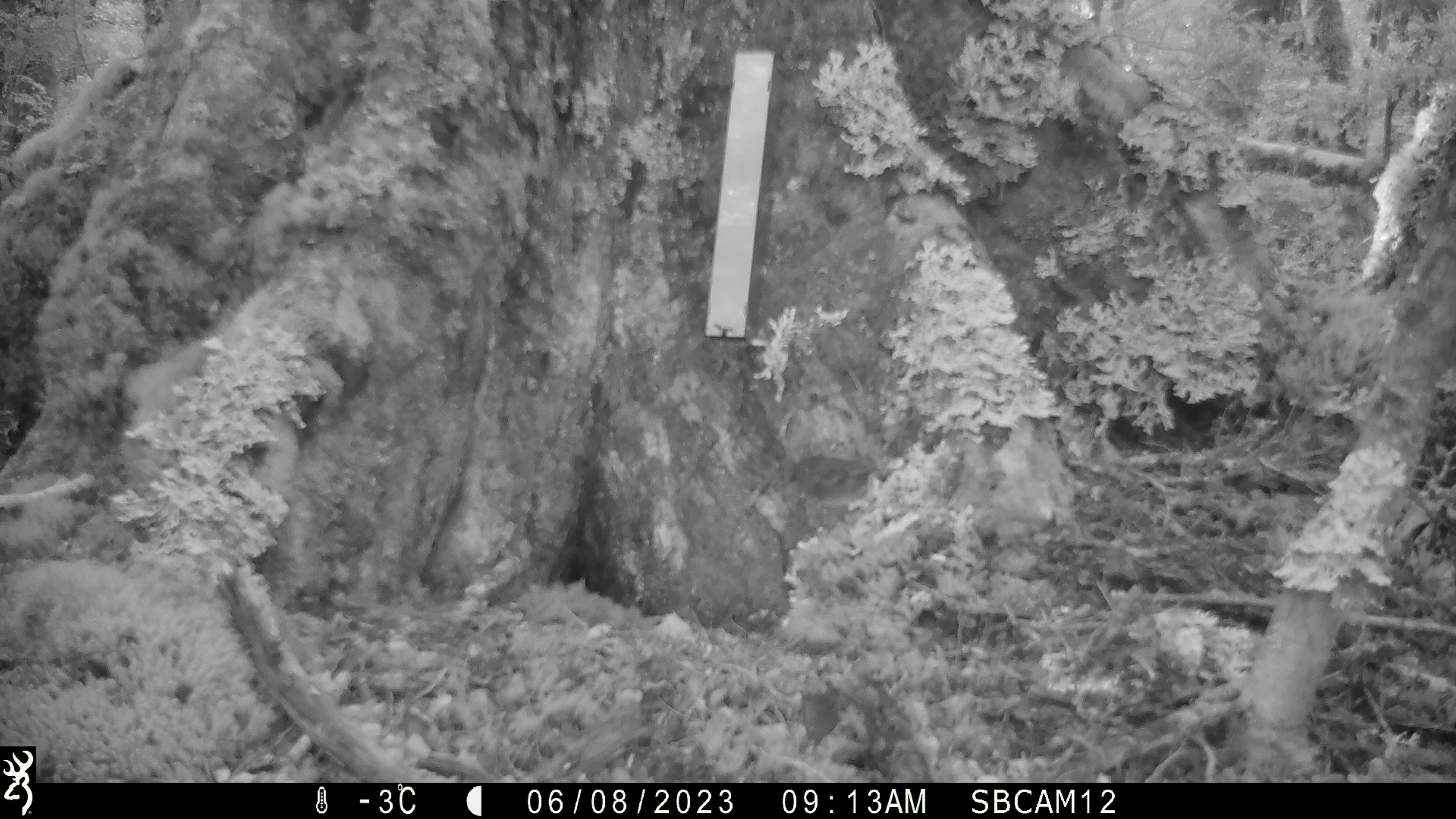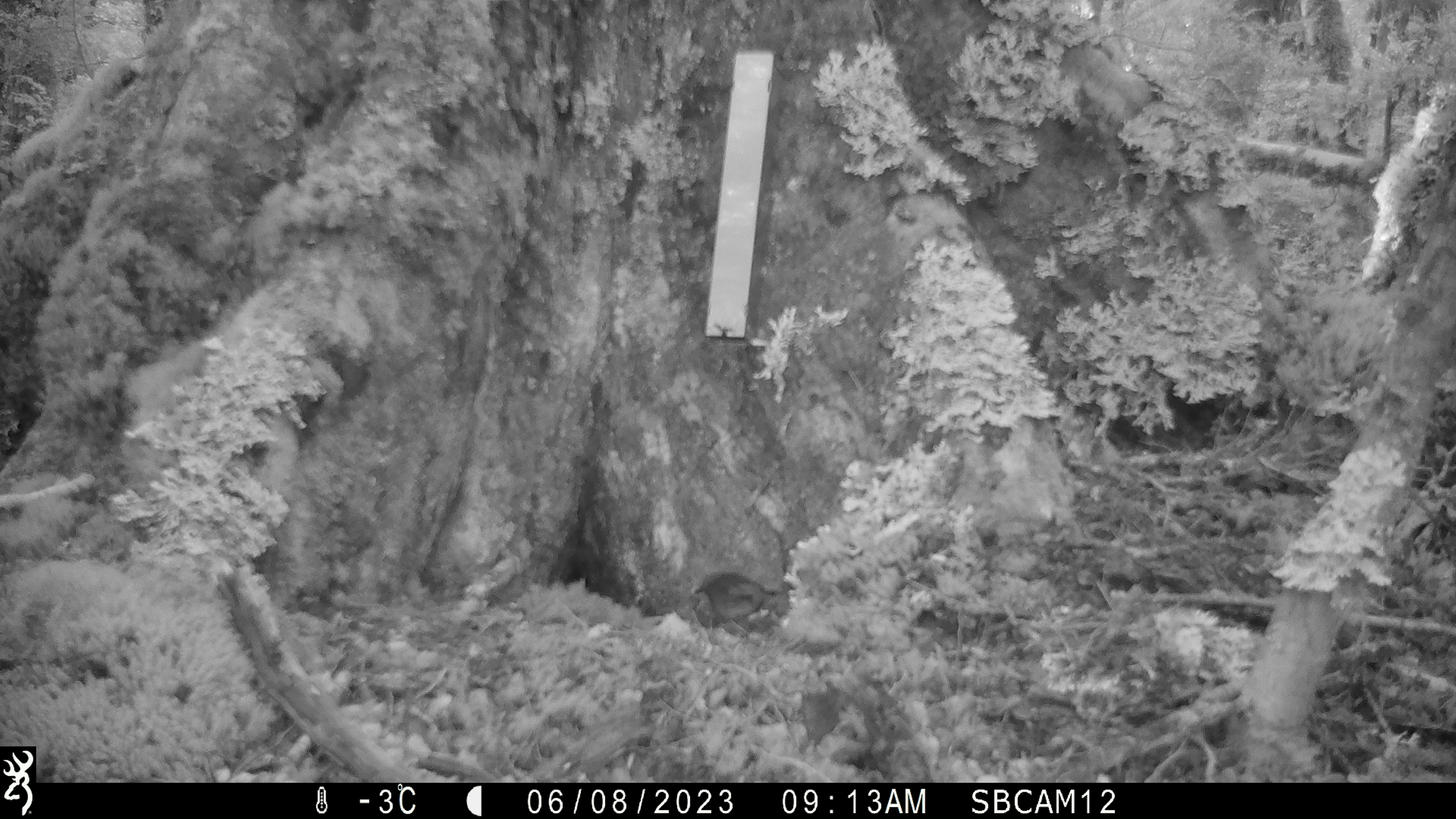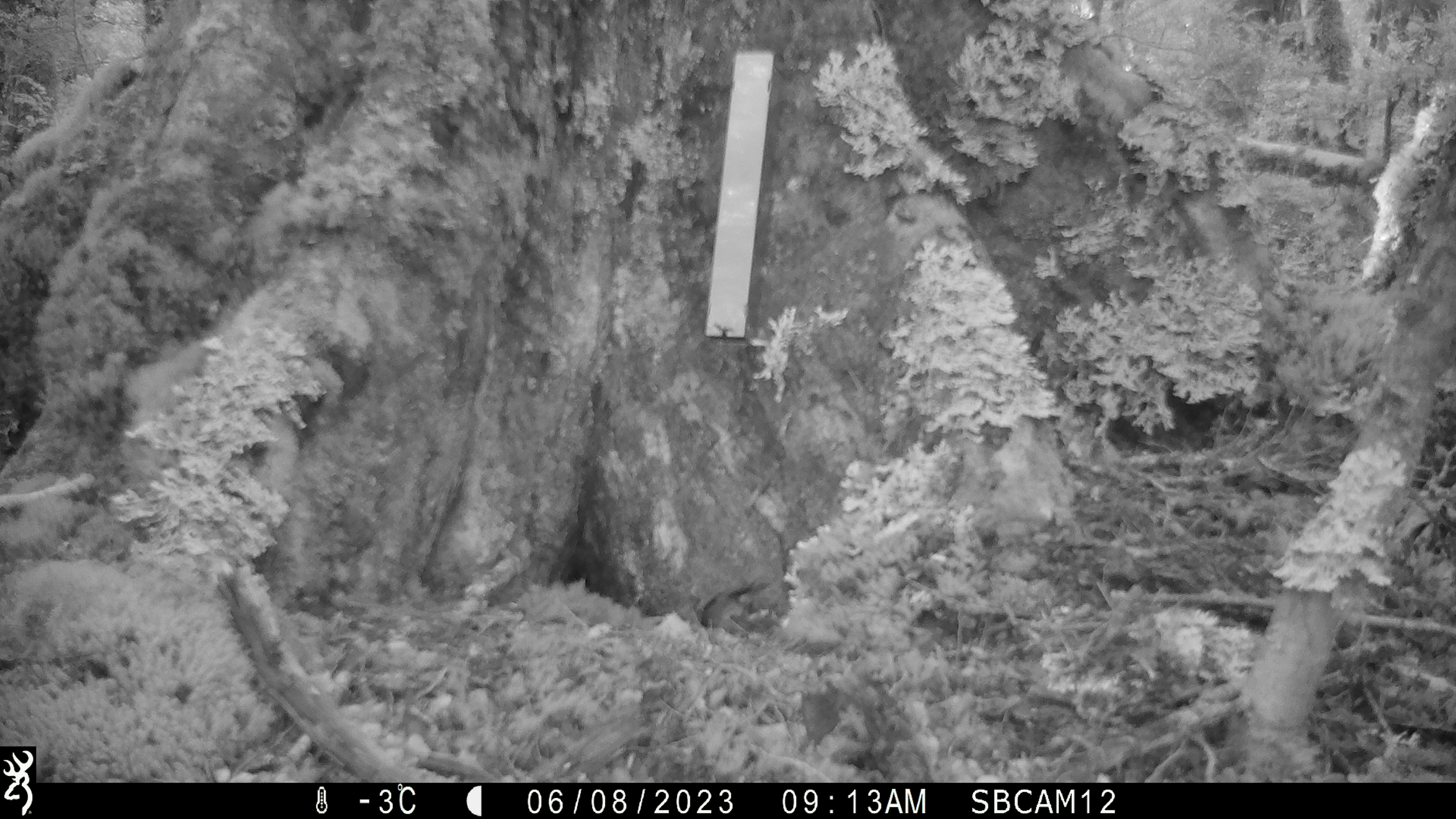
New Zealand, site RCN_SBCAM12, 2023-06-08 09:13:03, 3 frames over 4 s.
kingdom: Animalia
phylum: Chordata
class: Aves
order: Passeriformes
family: Petroicidae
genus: Petroica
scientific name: Petroica australis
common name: new zealand robin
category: robin